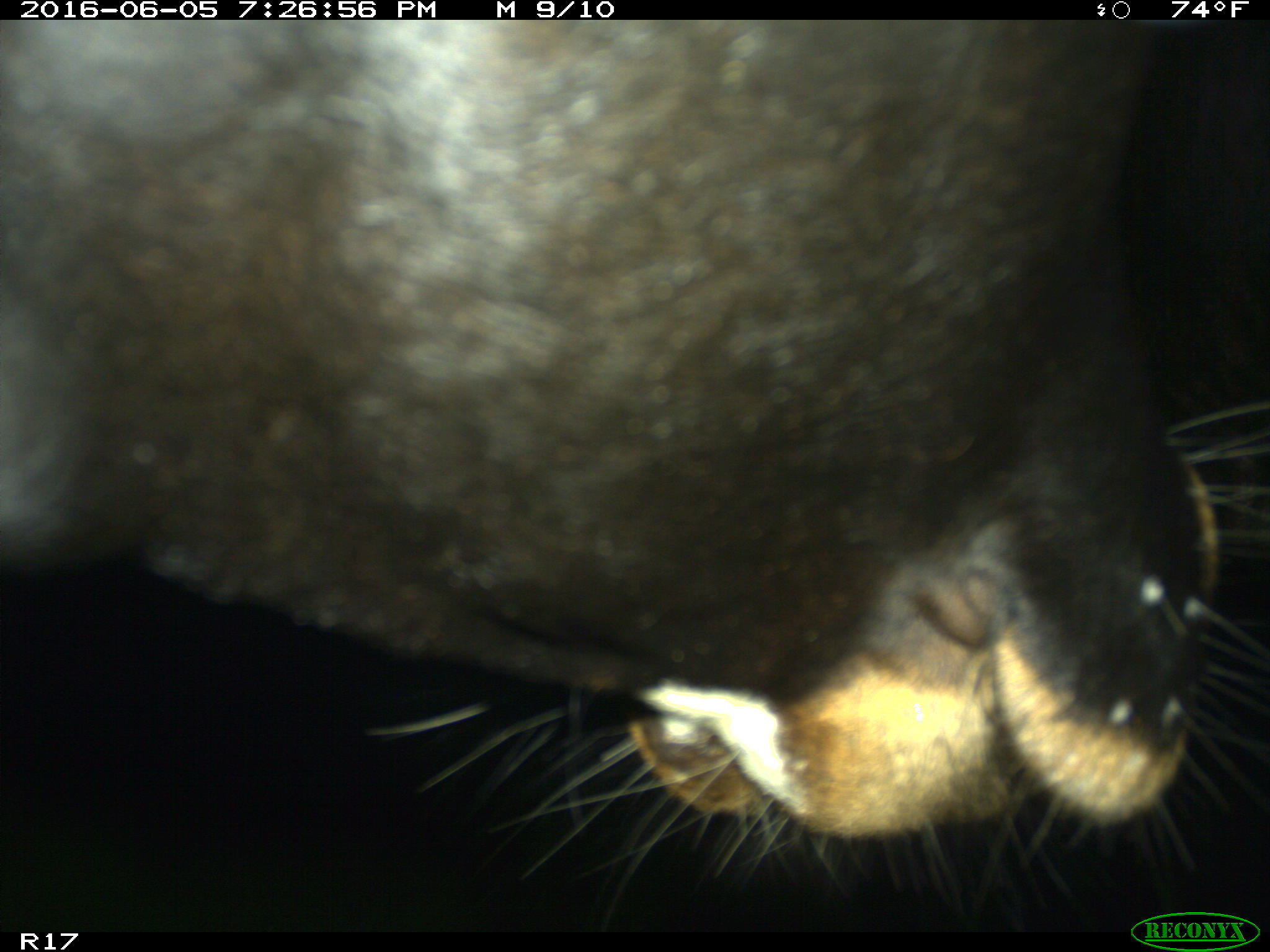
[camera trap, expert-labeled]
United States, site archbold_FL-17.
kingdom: Animalia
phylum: Chordata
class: Mammalia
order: Artiodactyla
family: Bovidae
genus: Bos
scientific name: Bos taurus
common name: domestic cow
Bos taurus (domestic cow).